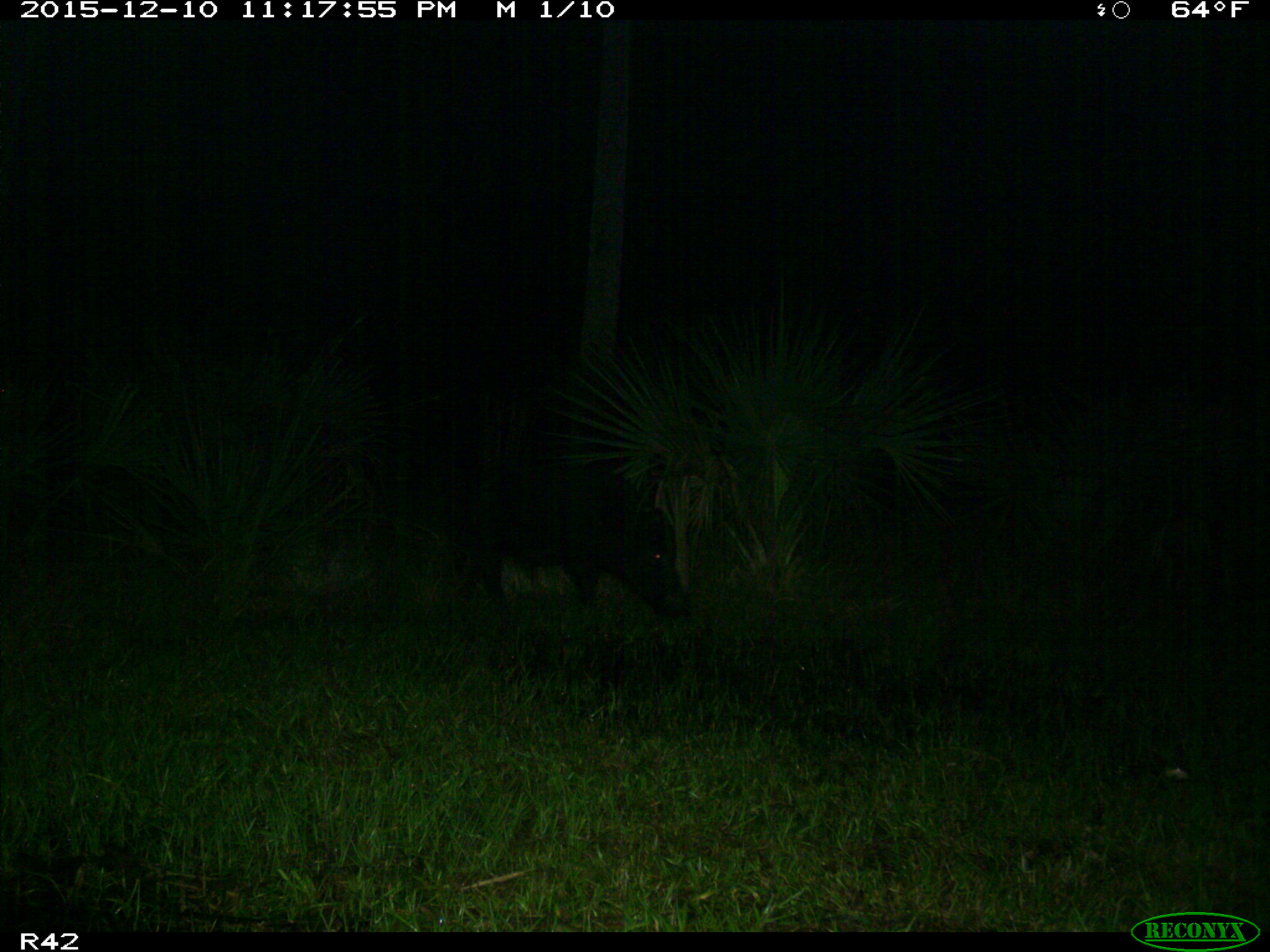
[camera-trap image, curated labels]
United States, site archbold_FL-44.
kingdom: Animalia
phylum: Chordata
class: Mammalia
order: Artiodactyla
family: Suidae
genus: Sus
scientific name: Sus scrofa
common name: wild boar